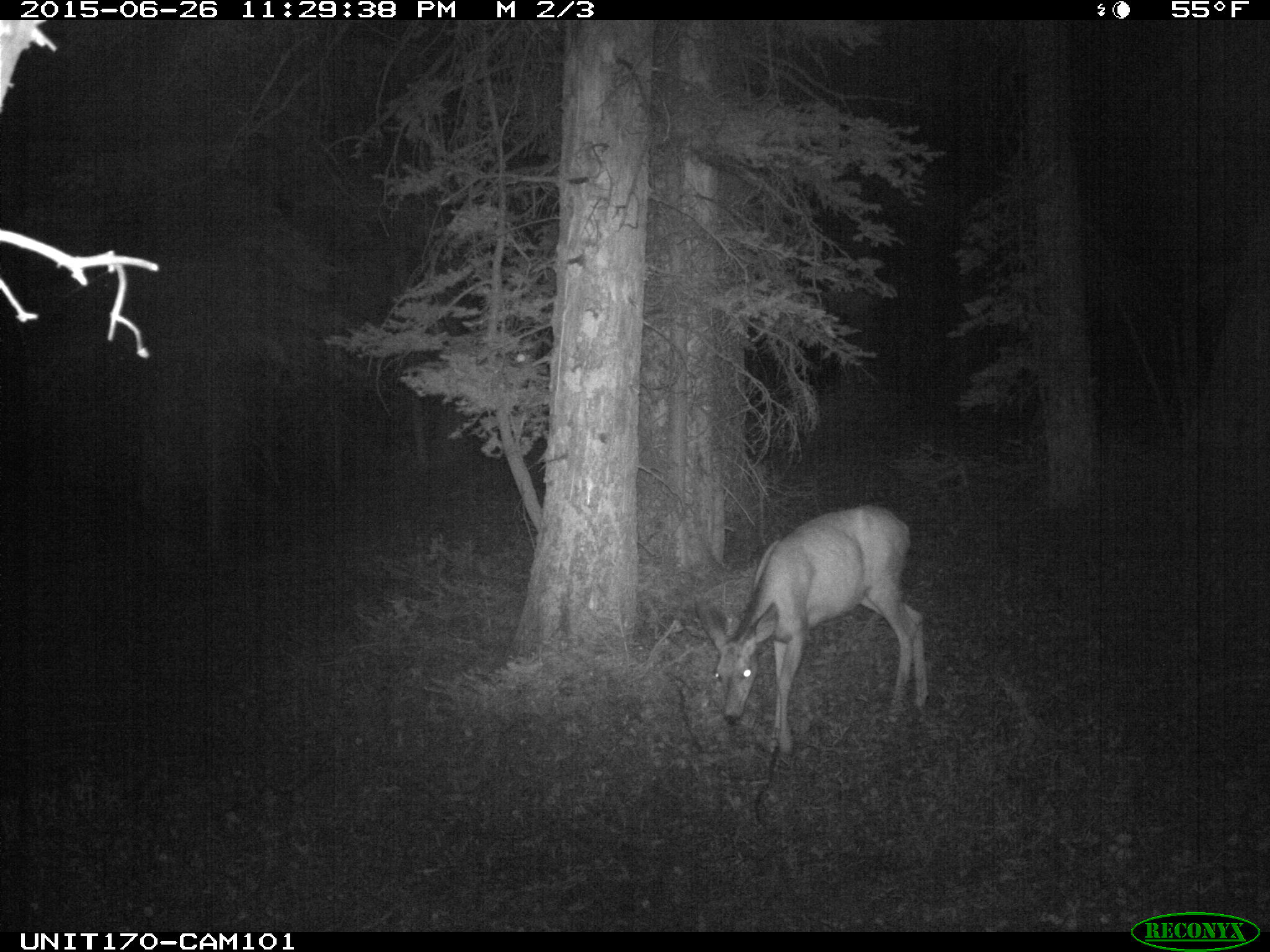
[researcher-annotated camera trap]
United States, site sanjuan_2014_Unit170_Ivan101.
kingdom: Animalia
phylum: Chordata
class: Mammalia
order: Artiodactyla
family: Cervidae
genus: Odocoileus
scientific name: Odocoileus hemionus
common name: mule deer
Odocoileus hemionus (mule deer).